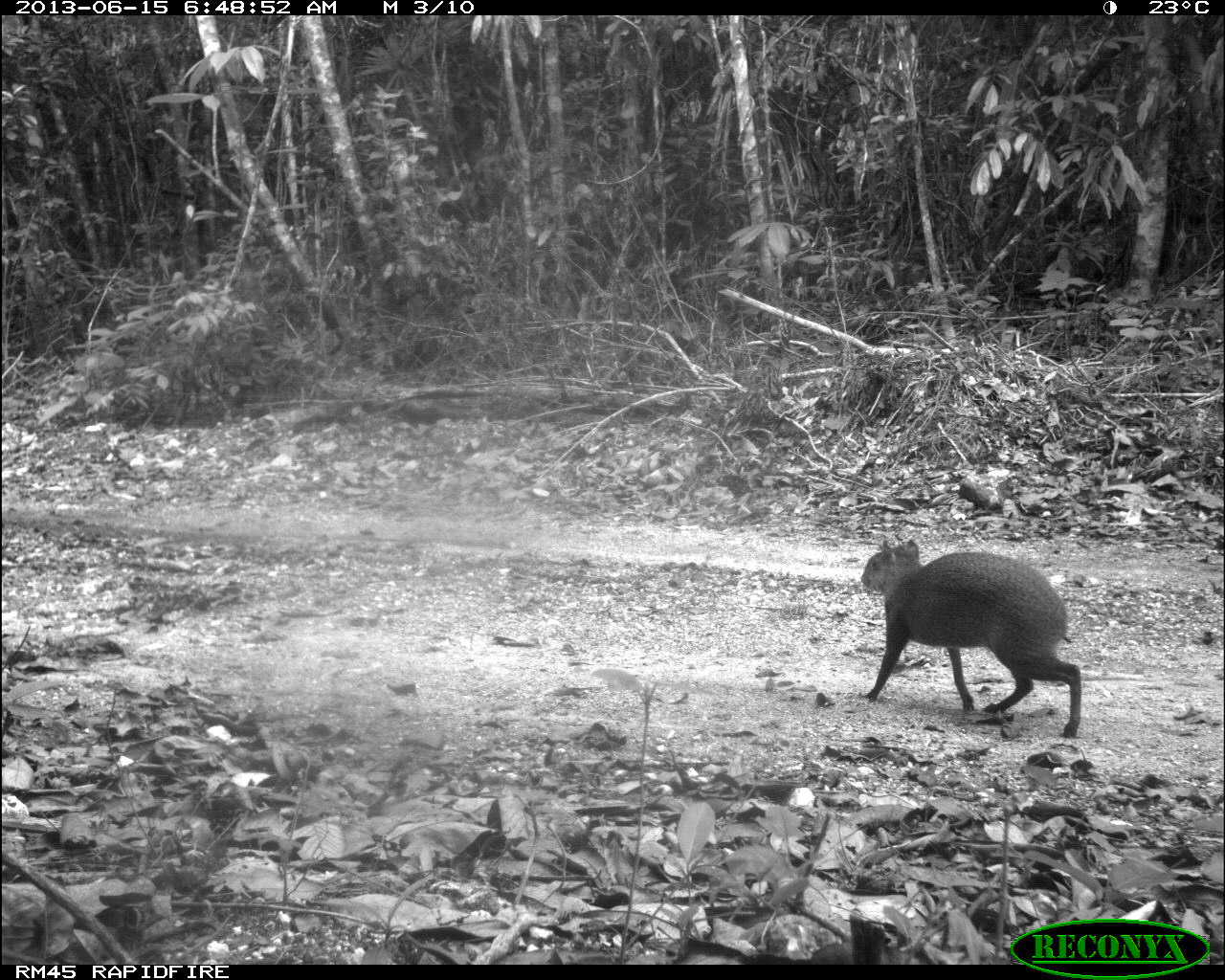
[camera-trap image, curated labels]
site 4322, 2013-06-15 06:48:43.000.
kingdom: Animalia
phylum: Chordata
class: Mammalia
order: Rodentia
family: Dasyproctidae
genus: Dasyprocta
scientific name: Dasyprocta punctata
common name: central american agouti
Dasyprocta punctata (central american agouti), count 1.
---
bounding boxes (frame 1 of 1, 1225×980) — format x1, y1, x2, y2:
dasyprocta punctata: 859, 535, 1083, 738